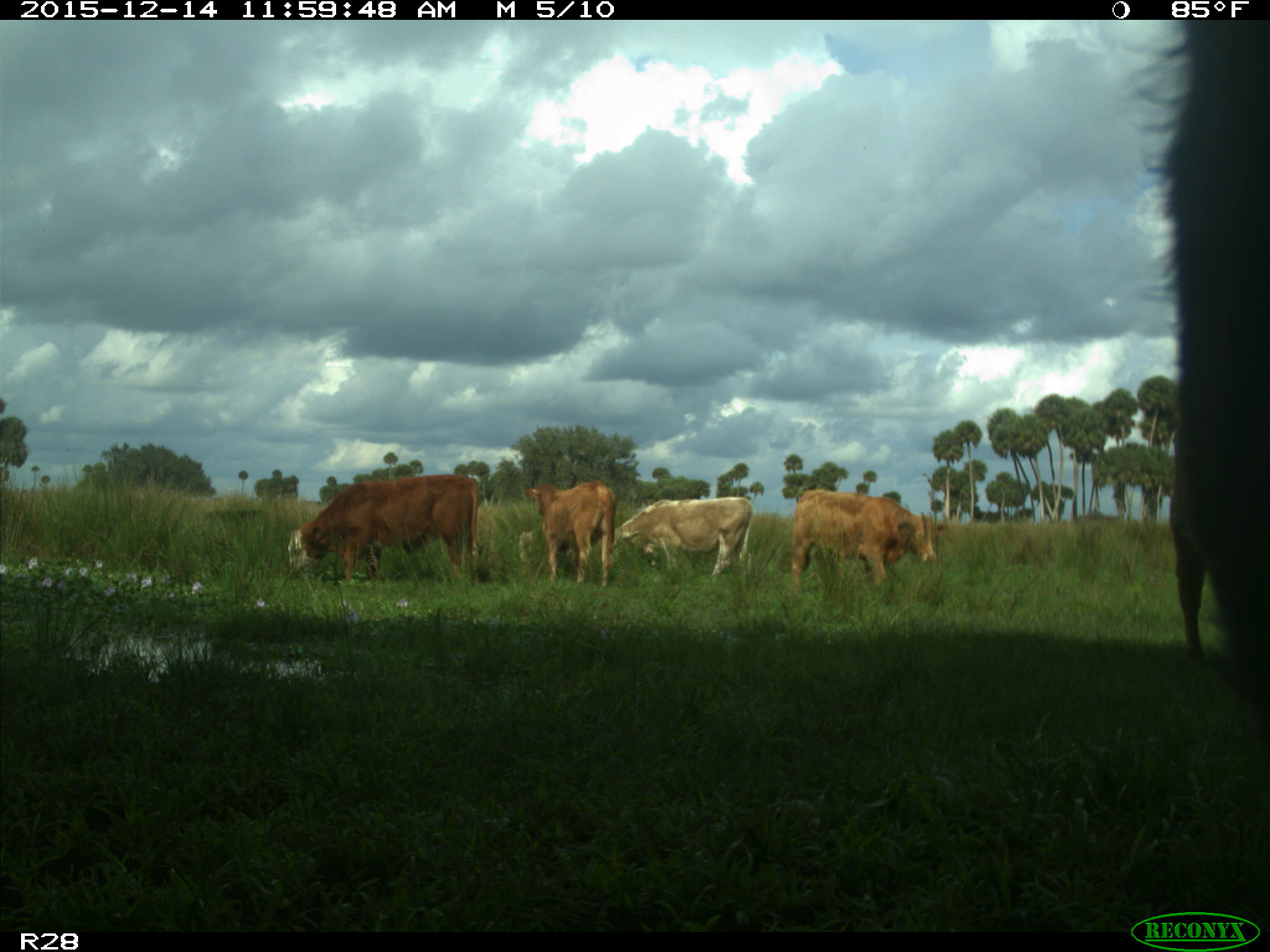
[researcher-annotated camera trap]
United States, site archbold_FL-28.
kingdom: Animalia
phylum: Chordata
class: Mammalia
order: Artiodactyla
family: Bovidae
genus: Bos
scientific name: Bos taurus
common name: domestic cow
Bos taurus (domestic cow).